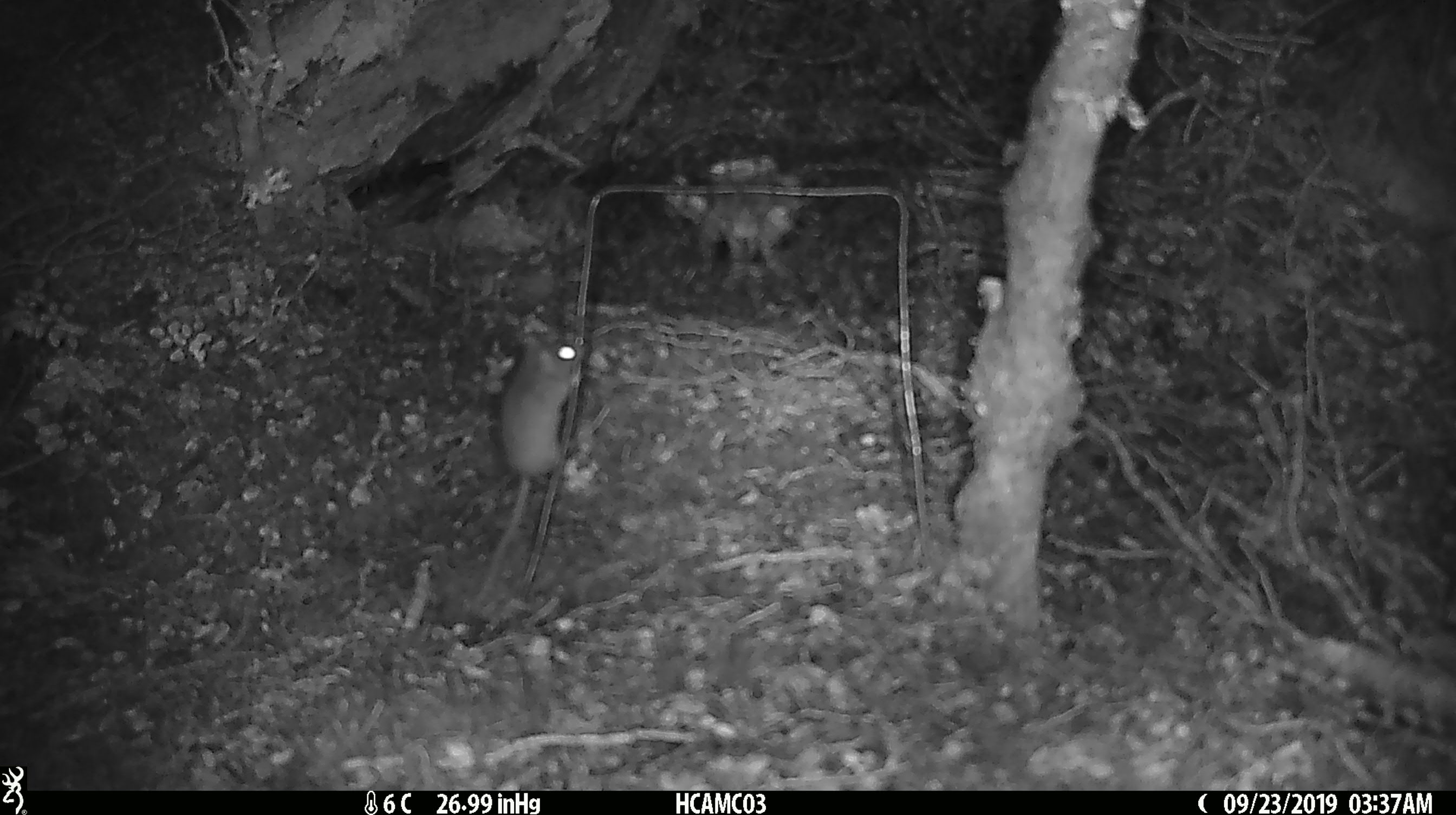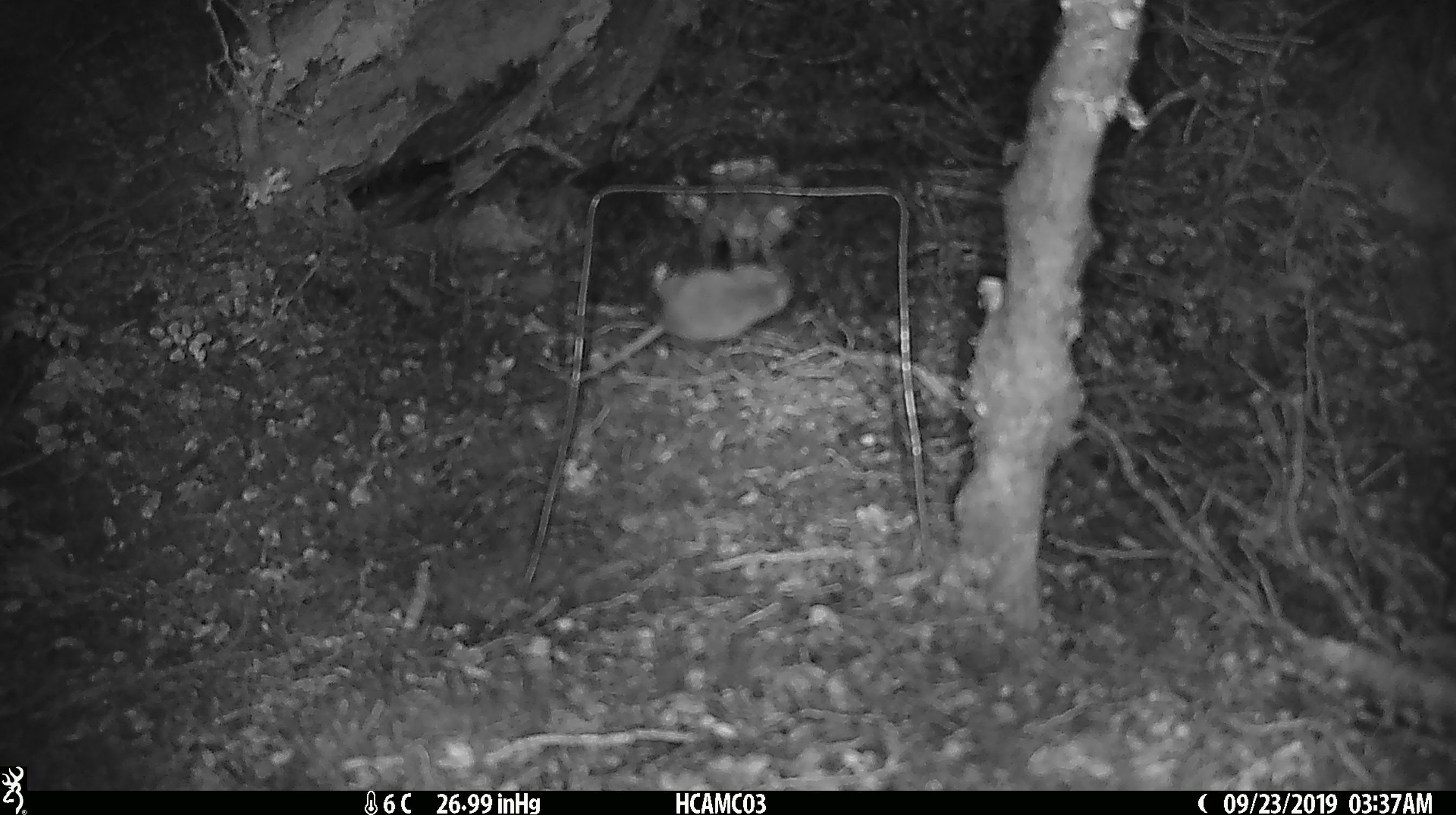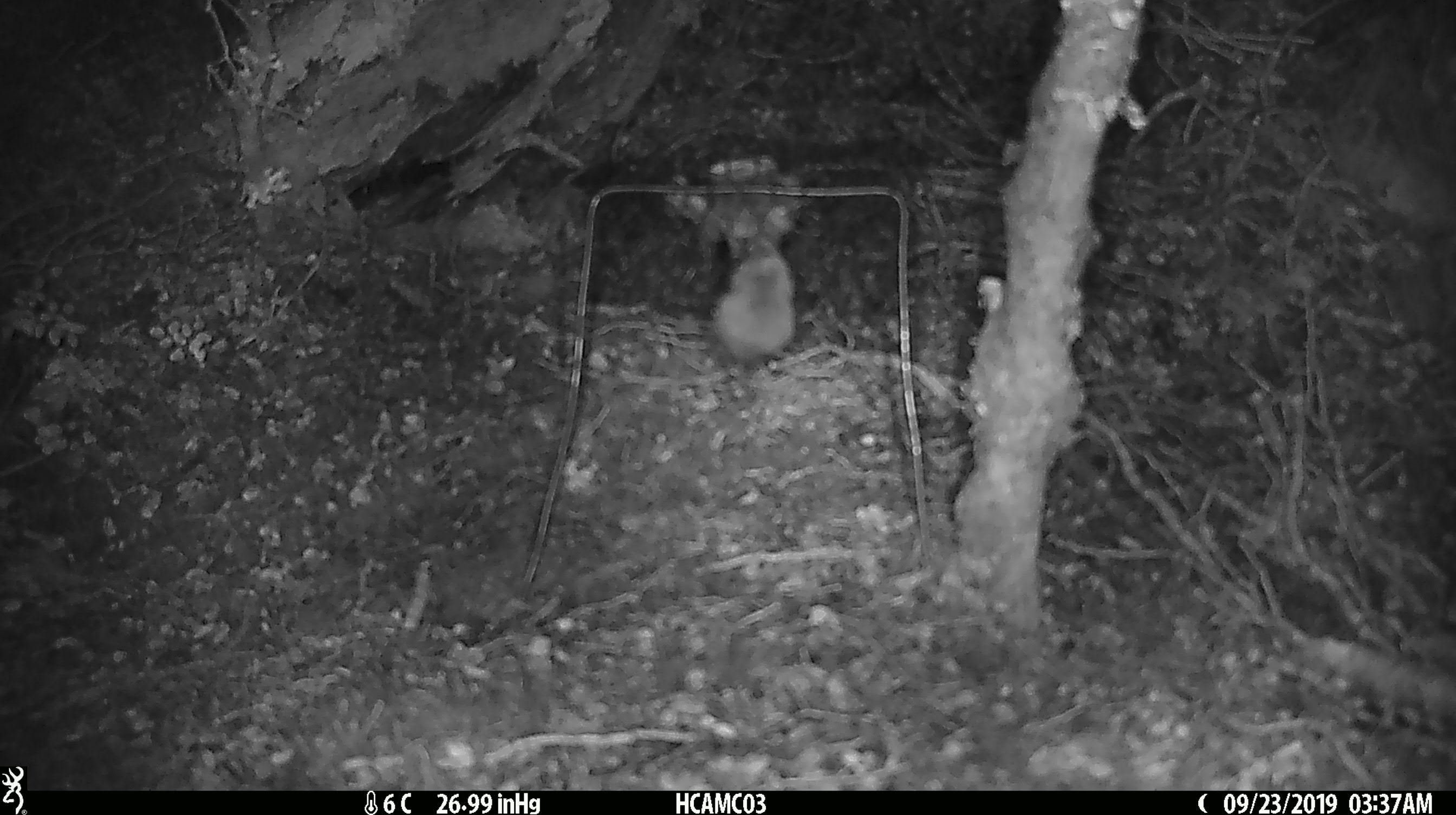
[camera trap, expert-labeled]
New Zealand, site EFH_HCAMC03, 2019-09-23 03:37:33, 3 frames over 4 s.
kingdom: Animalia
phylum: Chordata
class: Mammalia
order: Rodentia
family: Muridae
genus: Mus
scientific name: Mus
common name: mouse